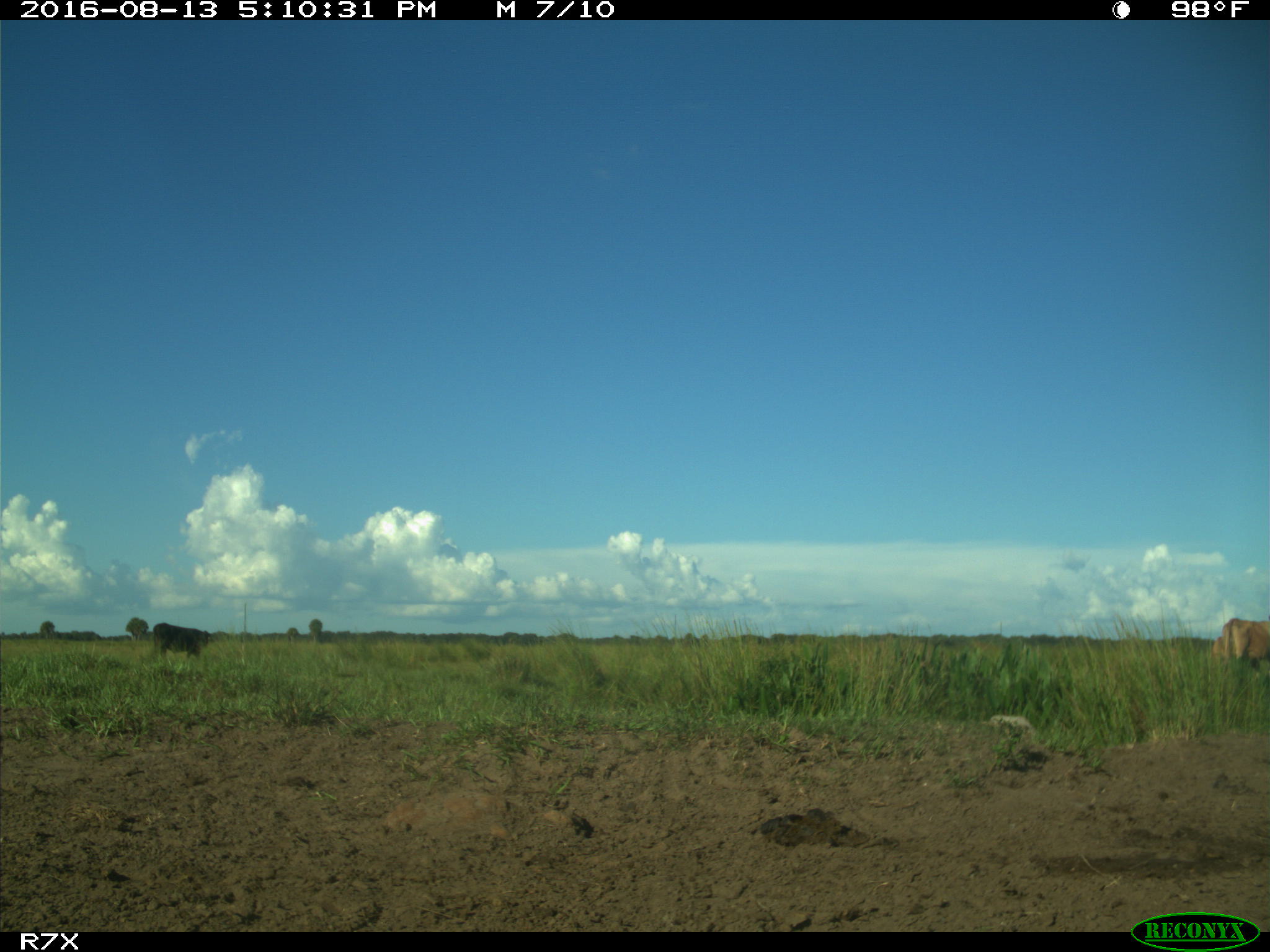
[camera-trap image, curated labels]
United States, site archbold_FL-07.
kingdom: Animalia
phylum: Chordata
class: Mammalia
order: Artiodactyla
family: Bovidae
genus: Bos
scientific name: Bos taurus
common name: domestic cow